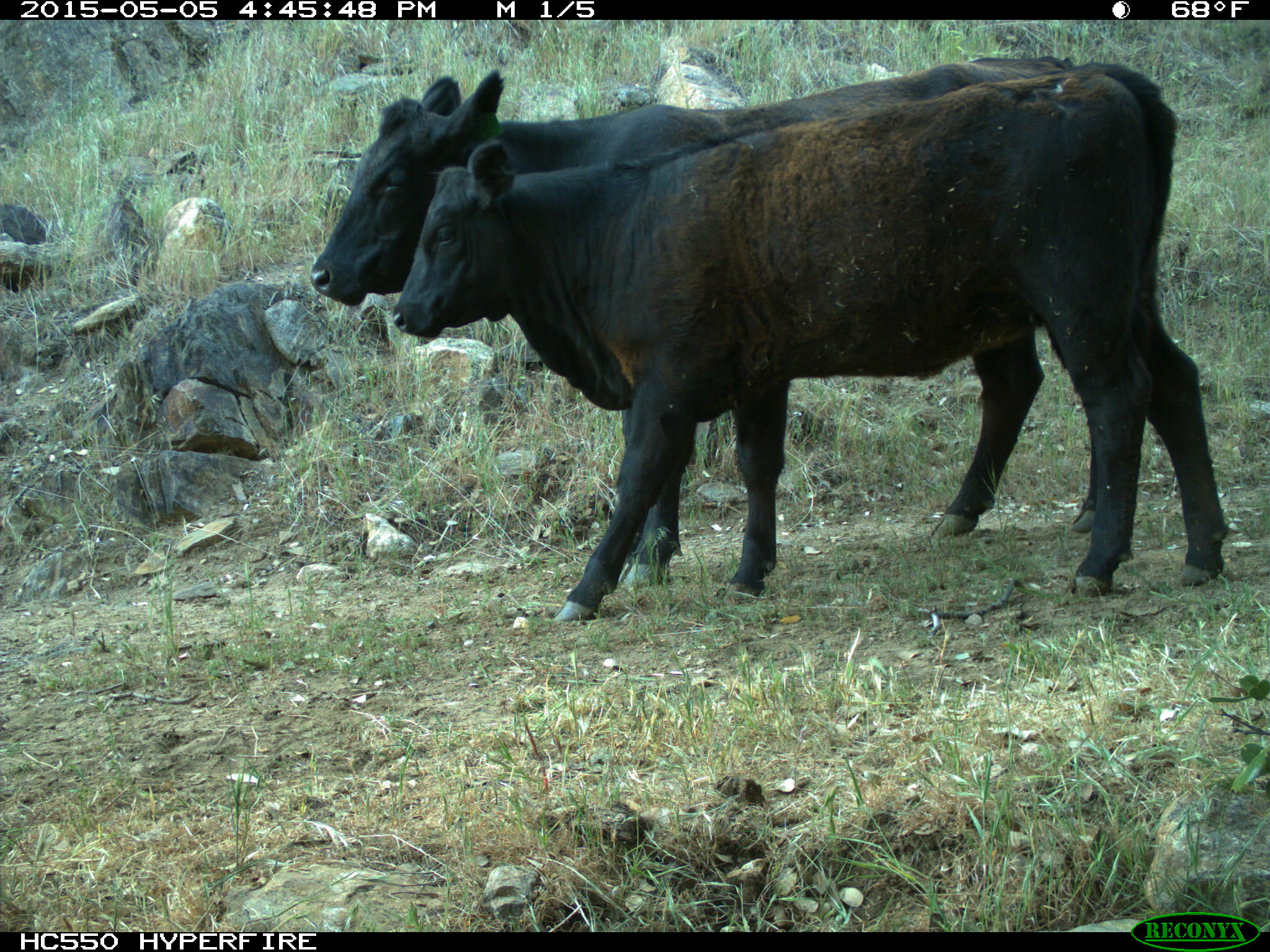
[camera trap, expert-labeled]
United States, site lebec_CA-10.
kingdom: Animalia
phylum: Chordata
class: Mammalia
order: Artiodactyla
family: Bovidae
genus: Bos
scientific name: Bos taurus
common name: domestic cow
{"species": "Bos taurus (domestic cow)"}